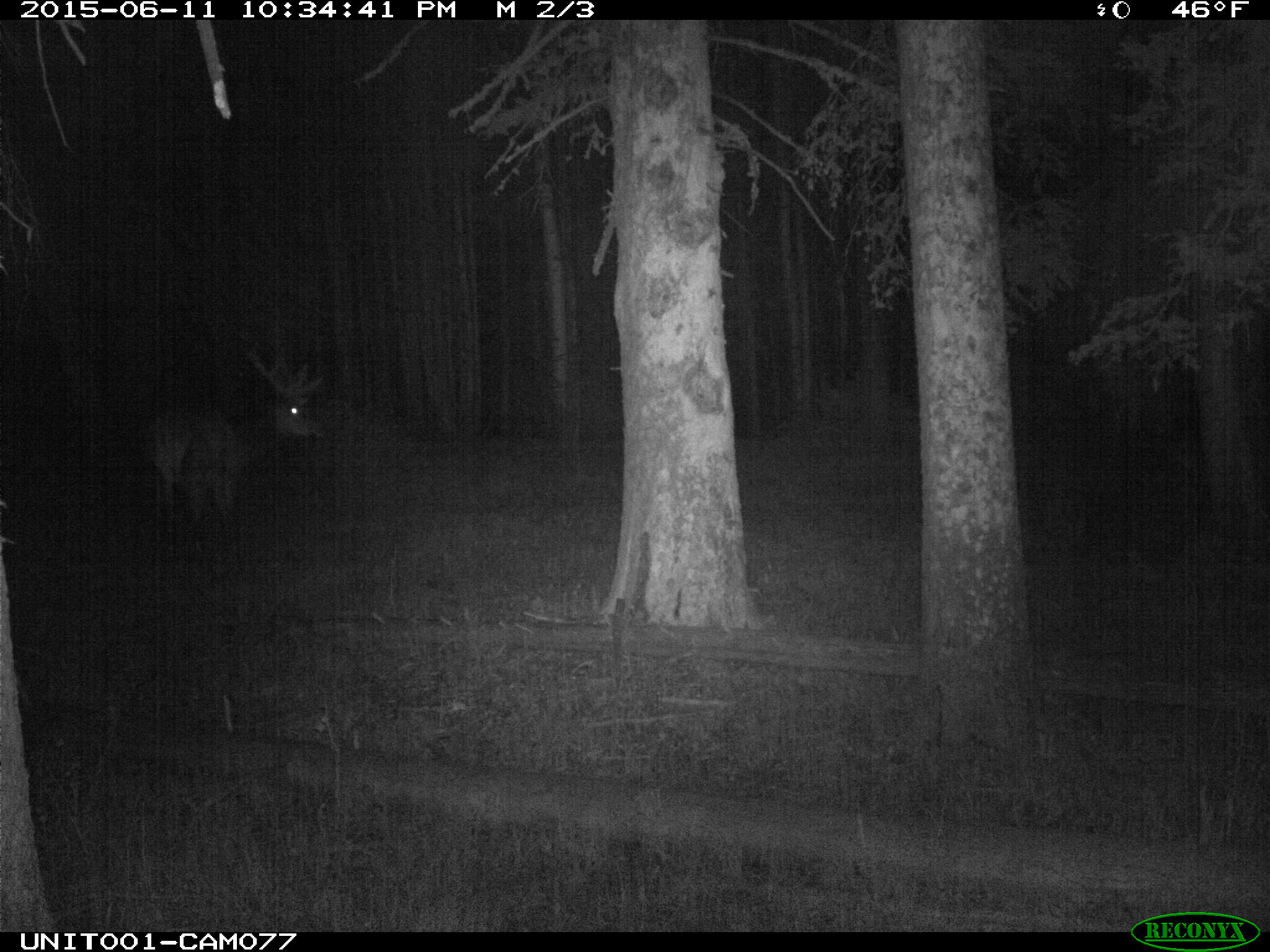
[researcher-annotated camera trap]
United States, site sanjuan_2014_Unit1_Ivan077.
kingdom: Animalia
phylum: Chordata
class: Mammalia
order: Artiodactyla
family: Cervidae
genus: Cervus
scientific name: Cervus elaphus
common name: red deer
Cervus elaphus (red deer).